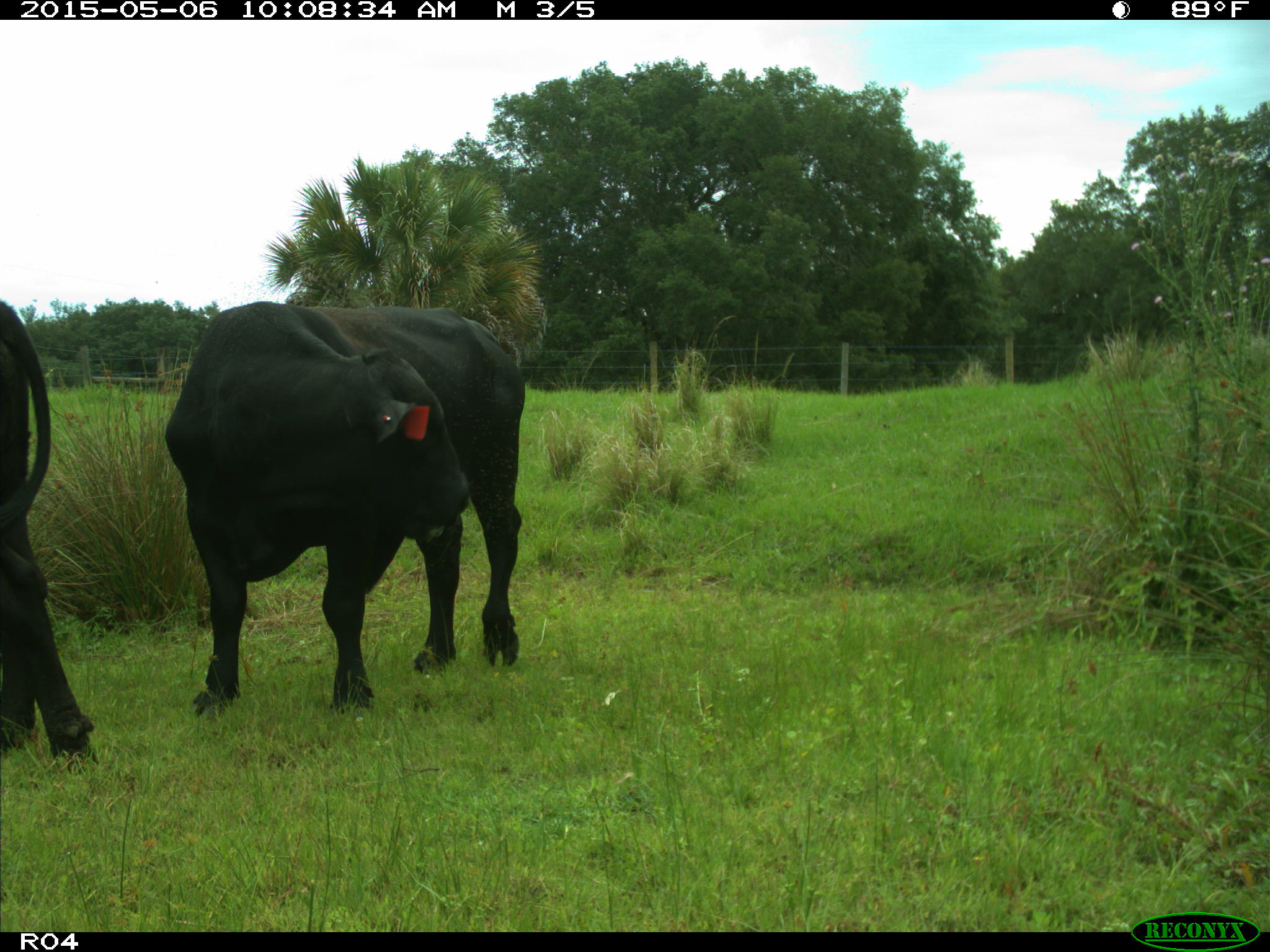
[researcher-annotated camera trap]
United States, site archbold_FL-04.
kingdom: Animalia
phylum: Chordata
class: Mammalia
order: Artiodactyla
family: Bovidae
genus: Bos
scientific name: Bos taurus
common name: domestic cow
Bos taurus (domestic cow).